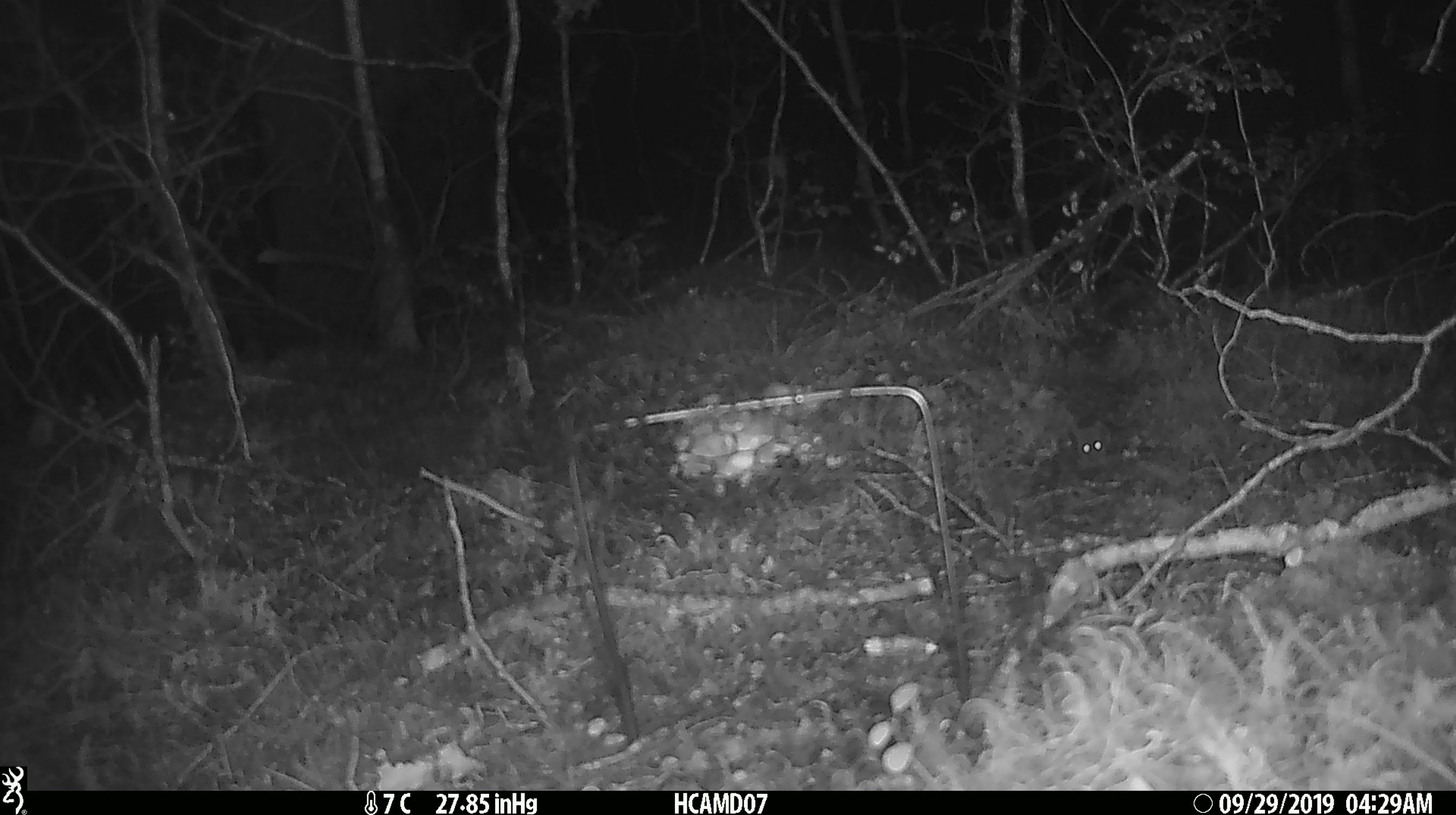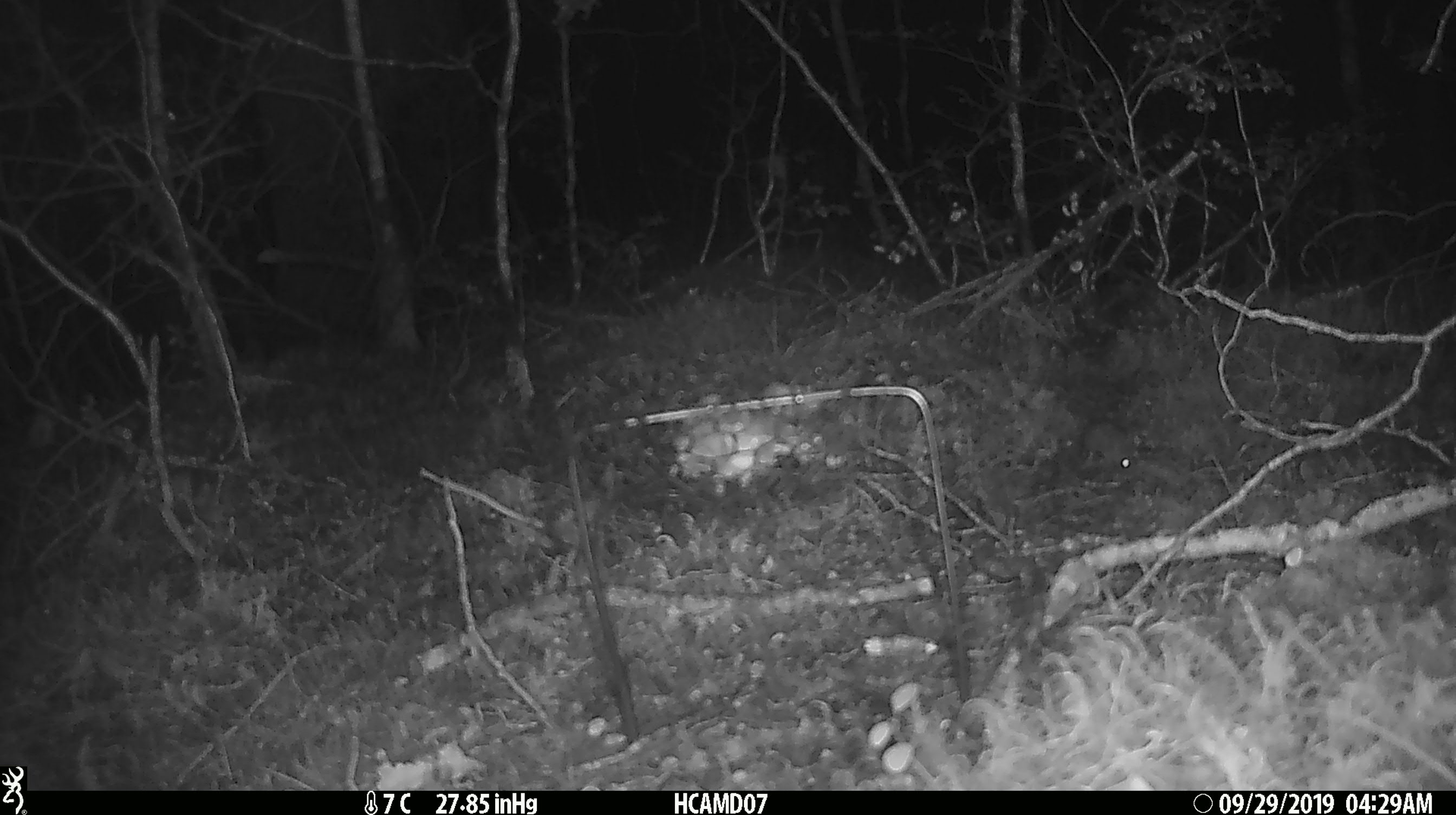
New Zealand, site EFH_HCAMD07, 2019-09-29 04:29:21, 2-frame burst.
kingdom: Animalia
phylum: Chordata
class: Mammalia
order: Rodentia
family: Muridae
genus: Mus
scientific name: Mus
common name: mouse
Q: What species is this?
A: Mouse (Mus).